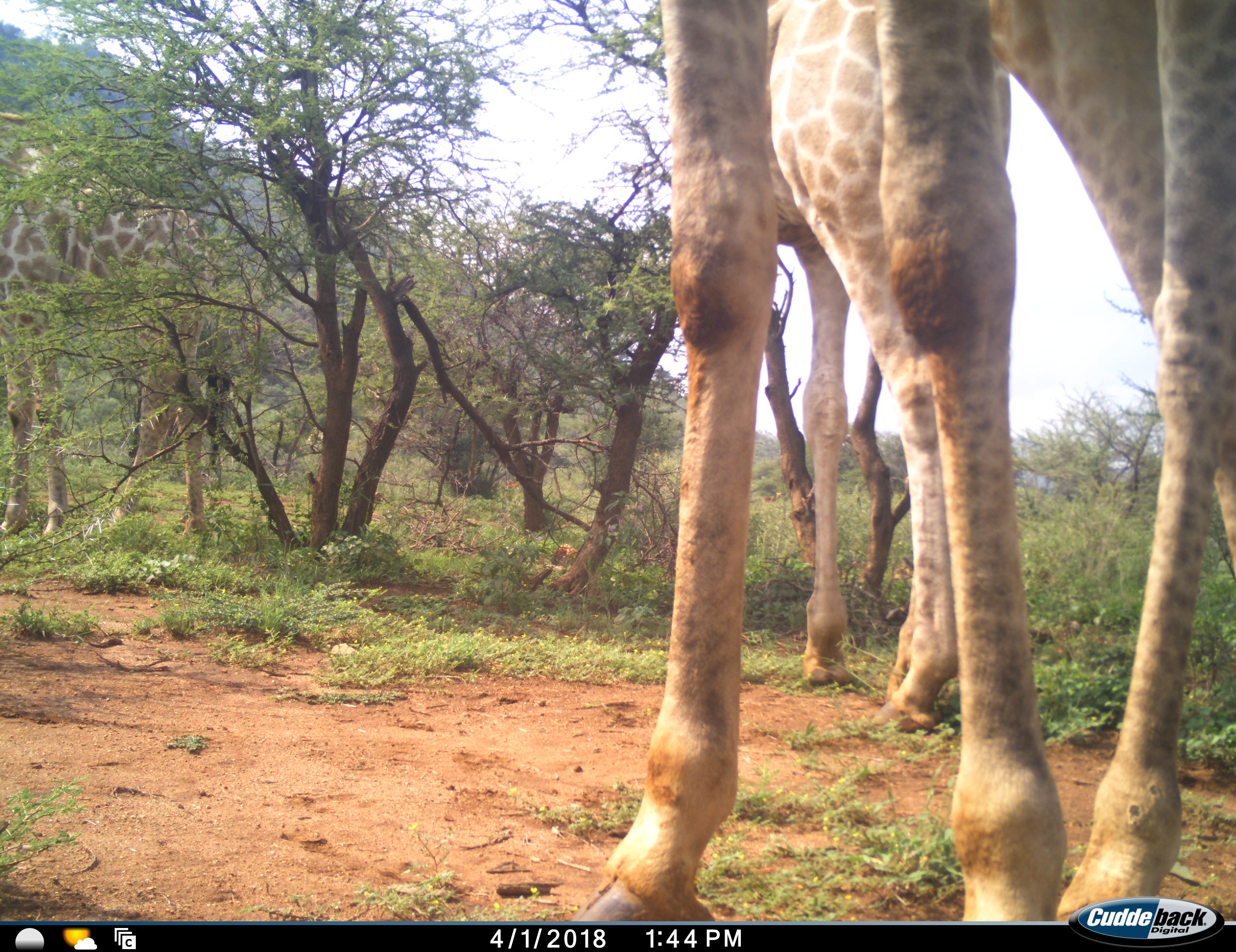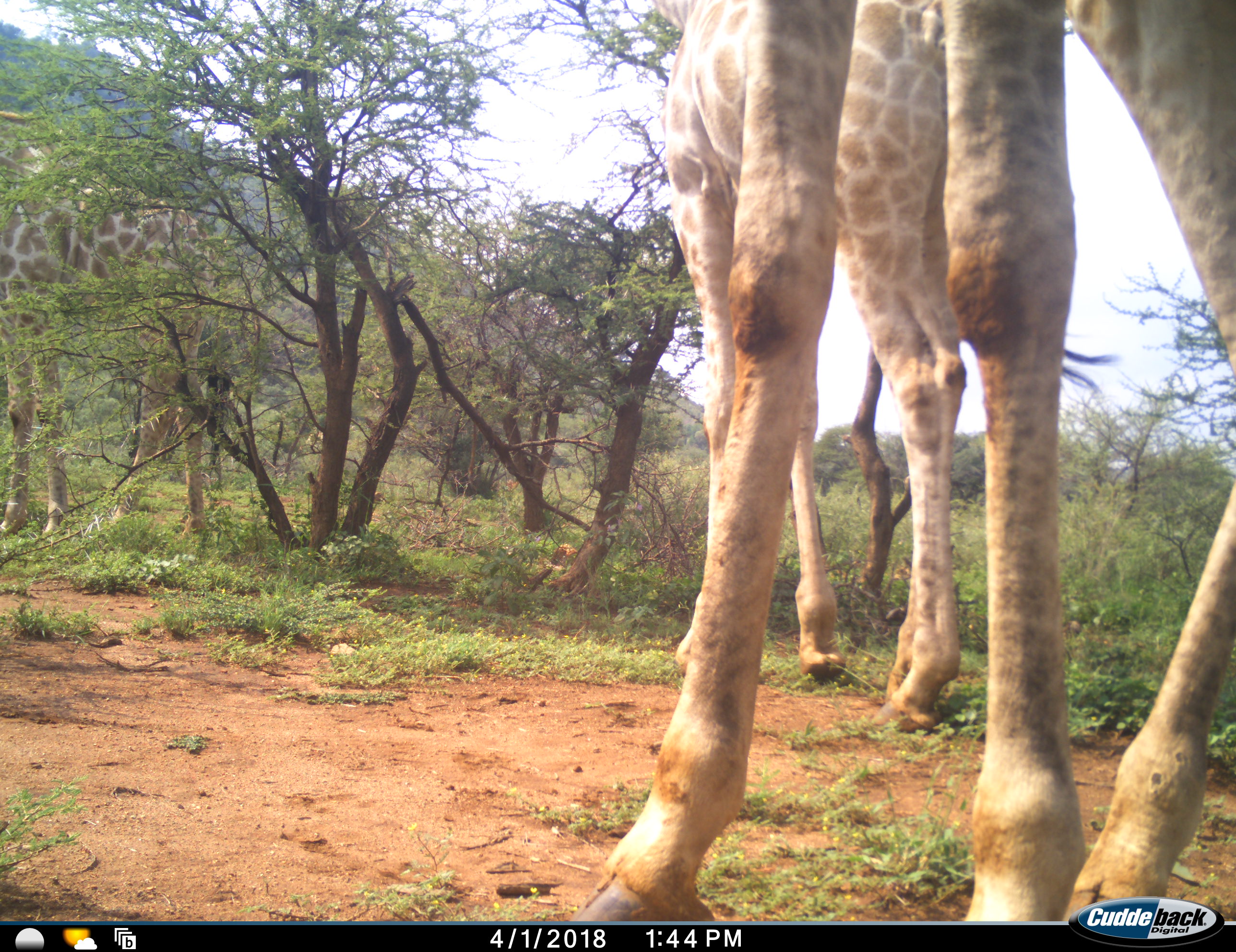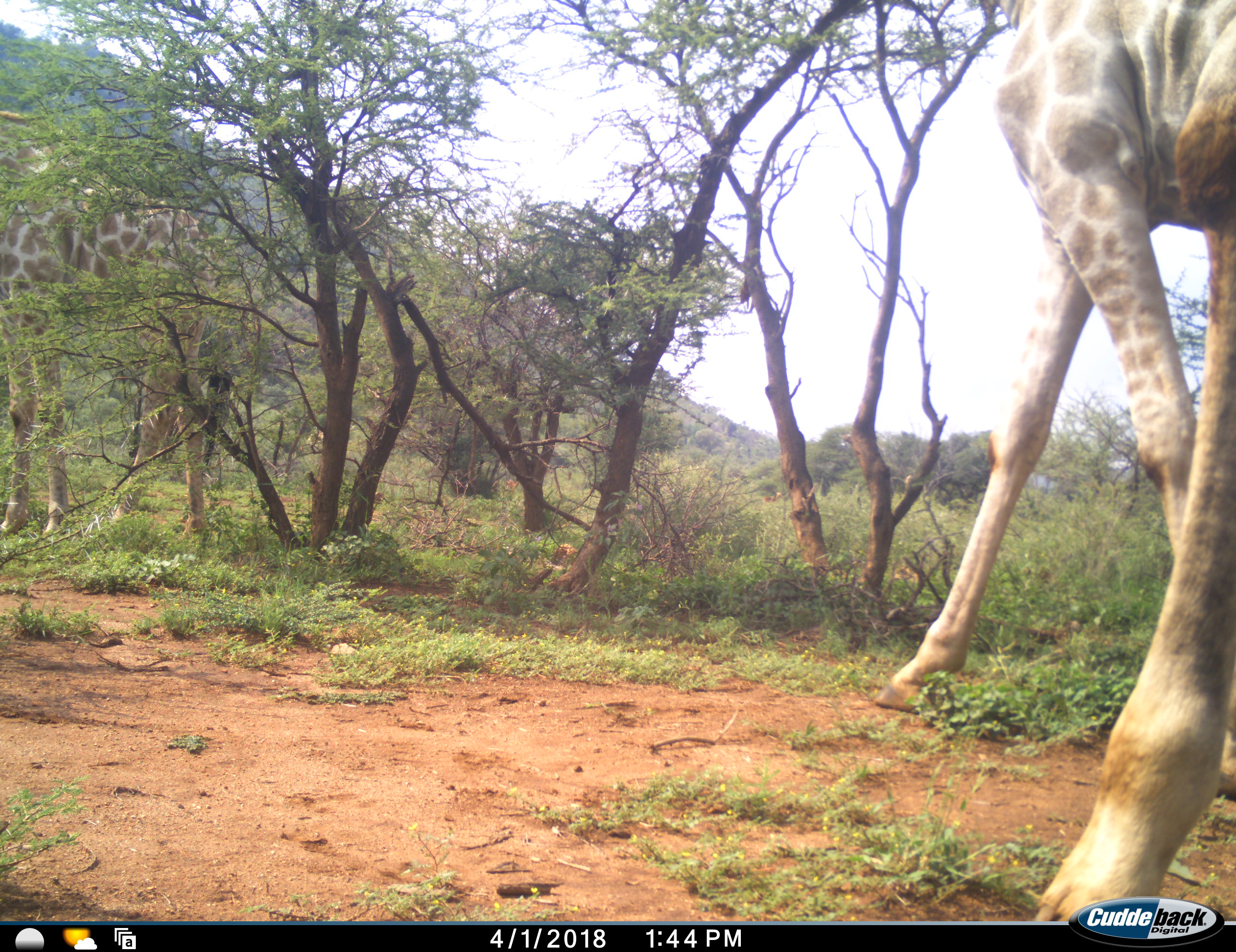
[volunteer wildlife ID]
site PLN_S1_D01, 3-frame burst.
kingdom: Animalia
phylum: Chordata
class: Mammalia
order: Artiodactyla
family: Giraffidae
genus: Giraffa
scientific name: Giraffa camelopardalis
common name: giraffe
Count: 3.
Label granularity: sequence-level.